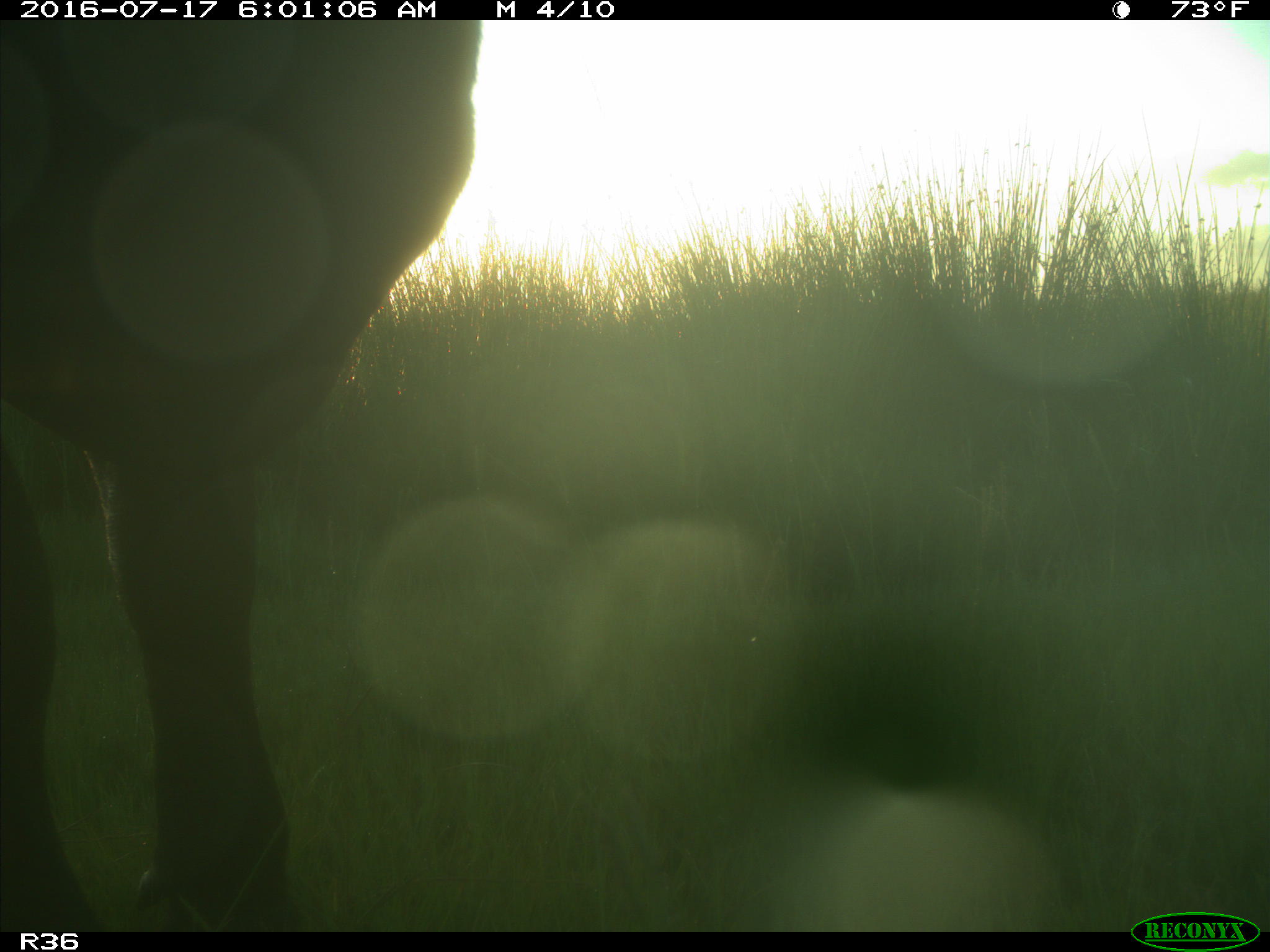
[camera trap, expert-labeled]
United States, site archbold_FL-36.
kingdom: Animalia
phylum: Chordata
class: Mammalia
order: Artiodactyla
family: Bovidae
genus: Bos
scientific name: Bos taurus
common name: domestic cow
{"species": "Bos taurus (domestic cow)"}